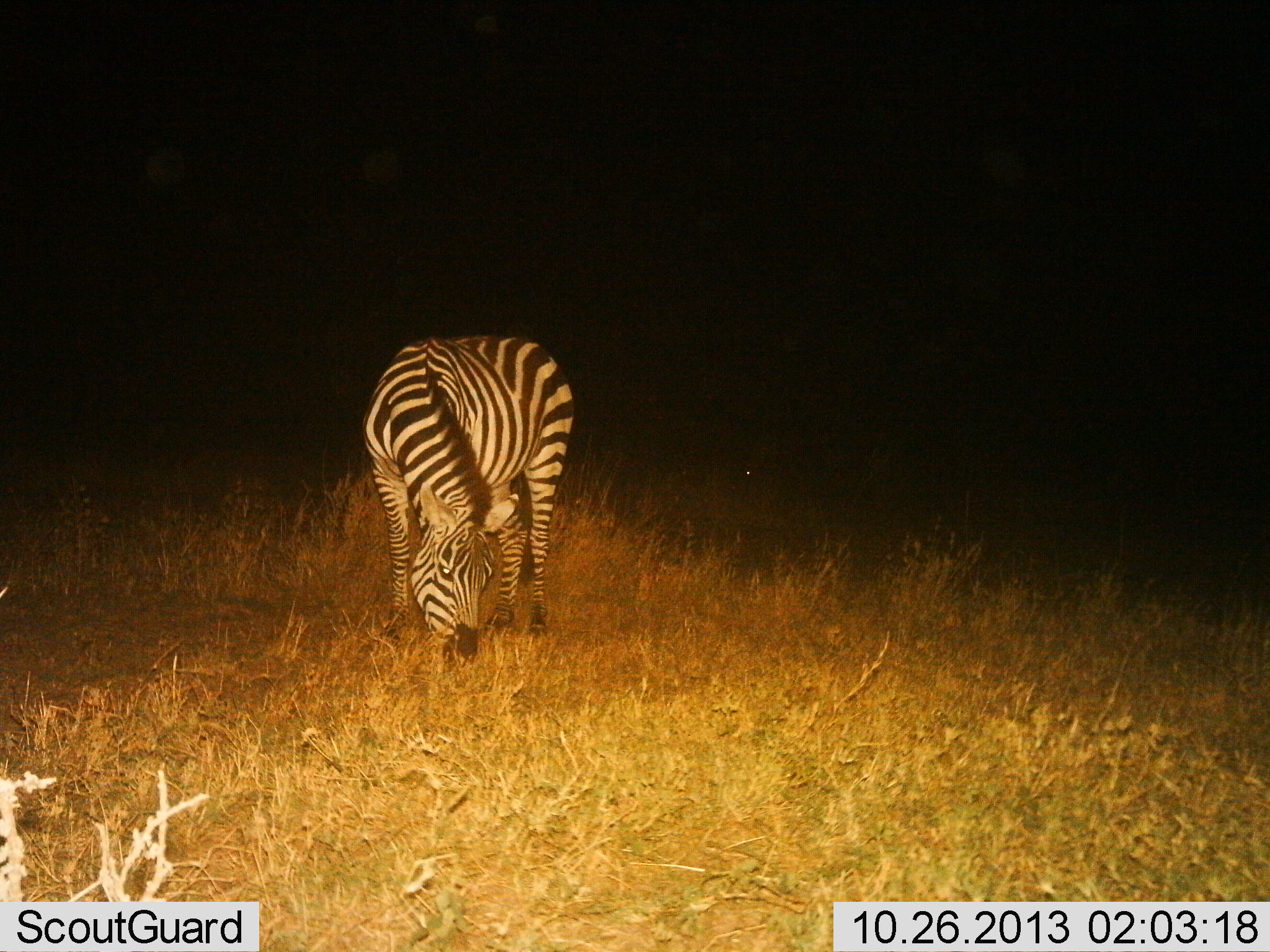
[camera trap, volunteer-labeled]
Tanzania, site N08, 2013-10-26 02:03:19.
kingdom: Animalia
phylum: Chordata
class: Mammalia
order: Perissodactyla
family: Equidae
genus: Equus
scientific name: Equus quagga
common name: plains zebra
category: zebra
Zebra (plains zebra) (Equus quagga), count 1. Behavior (volunteer vote fractions): standing 17%, resting 3%, moving 0%, interacting 0%. Young present (vote fraction): 0%. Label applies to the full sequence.